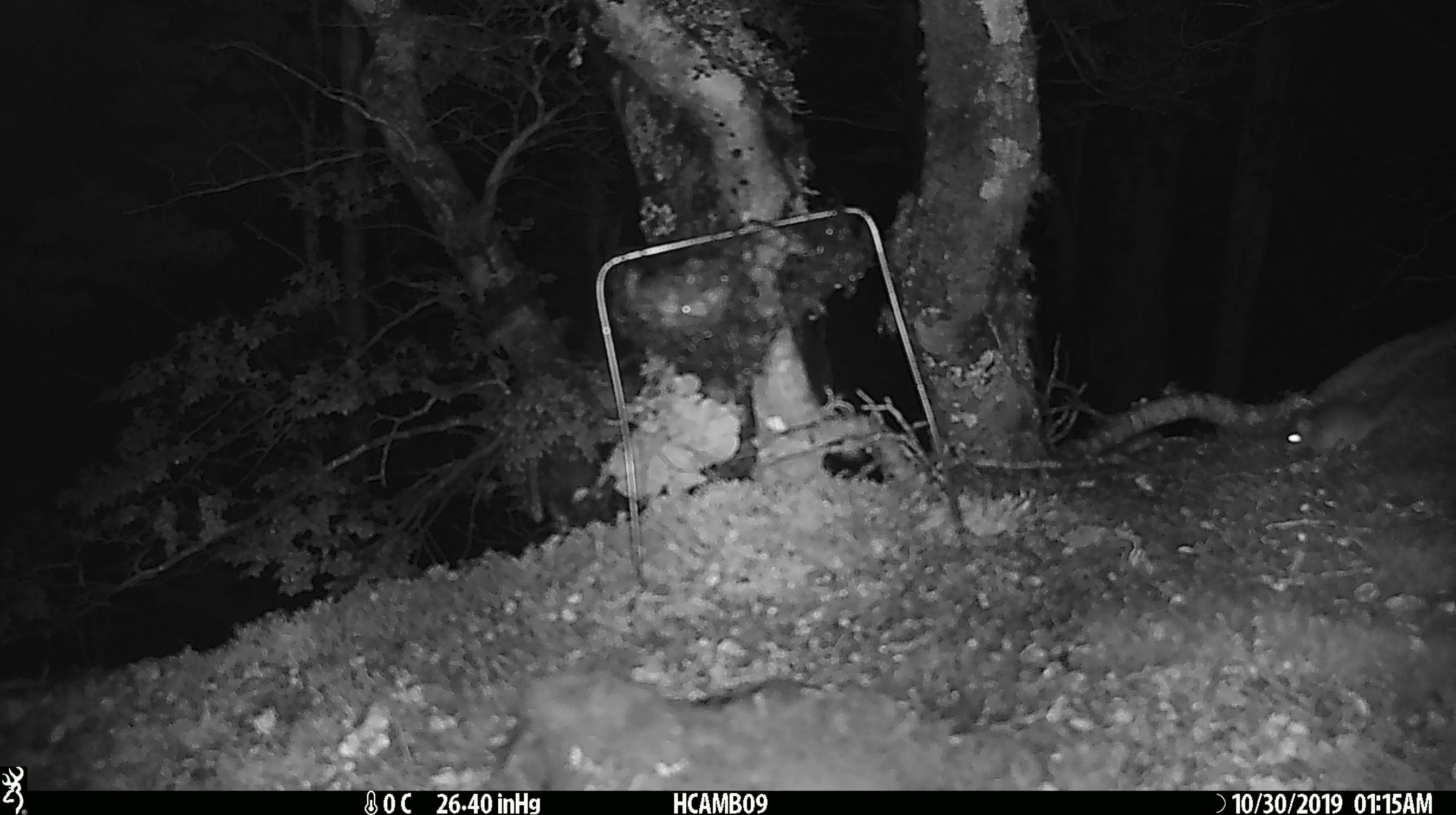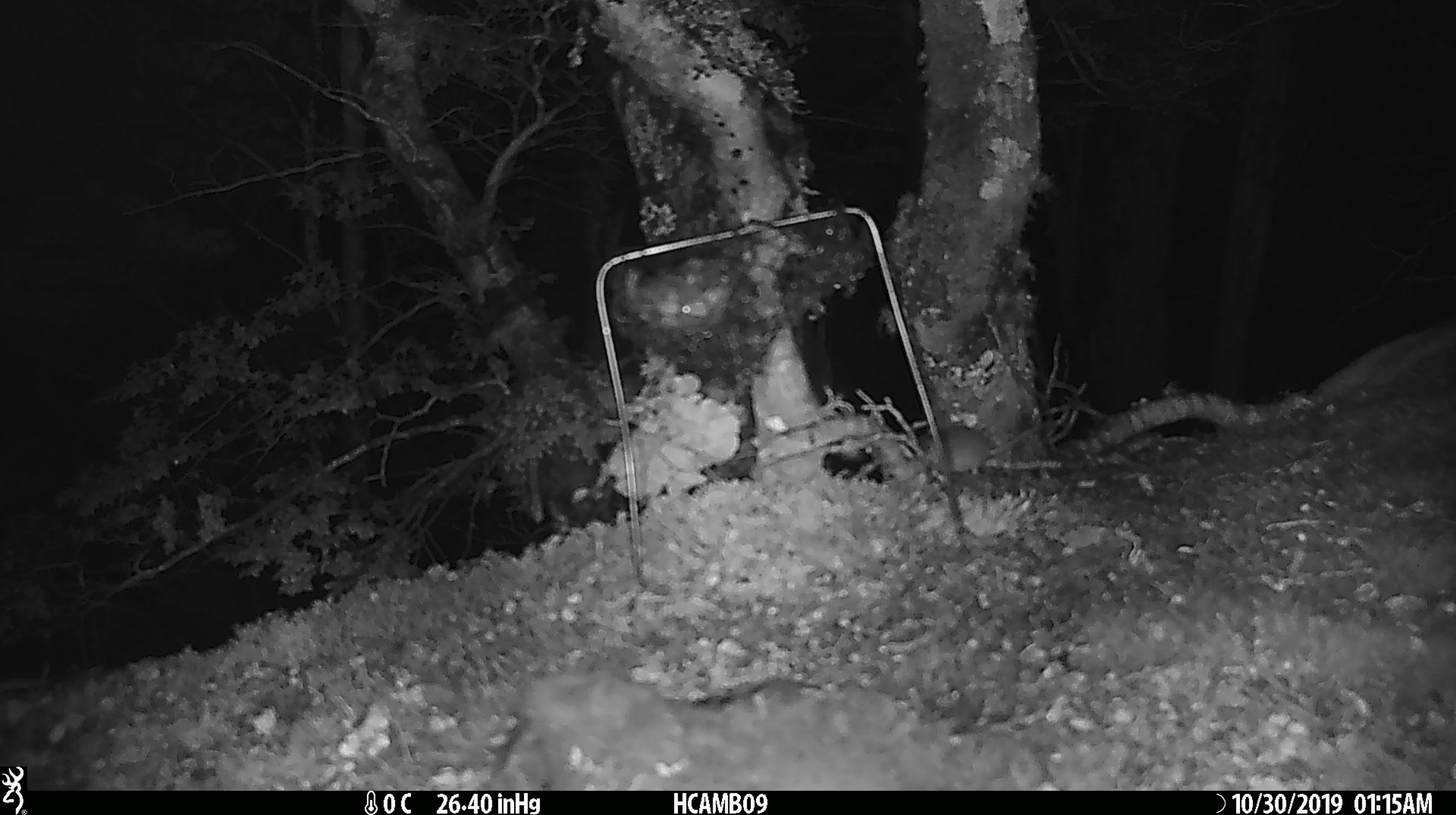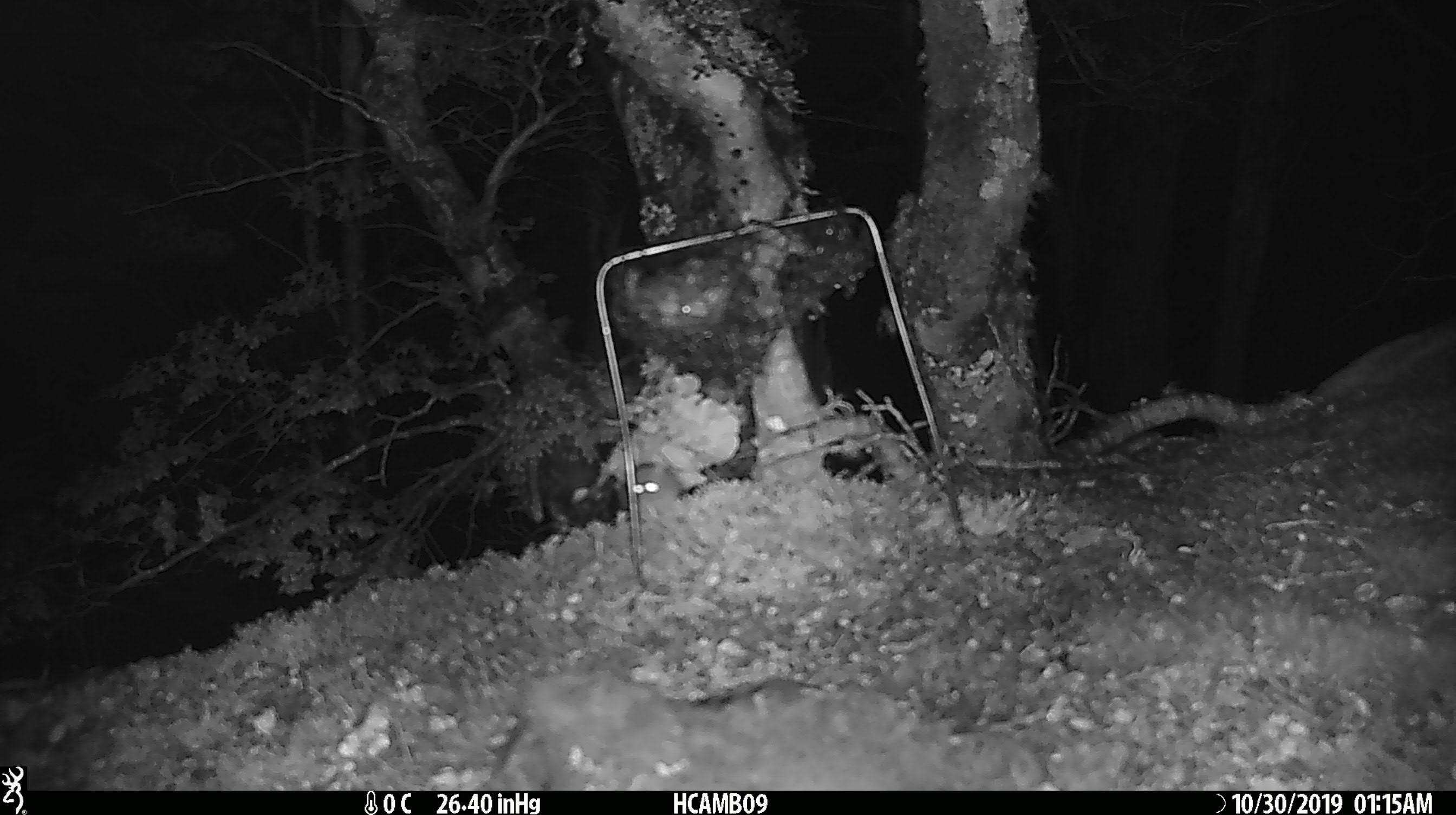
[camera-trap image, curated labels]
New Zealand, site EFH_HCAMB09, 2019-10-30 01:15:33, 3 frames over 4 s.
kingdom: Animalia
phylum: Chordata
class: Mammalia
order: Rodentia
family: Muridae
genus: Mus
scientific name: Mus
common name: mouse